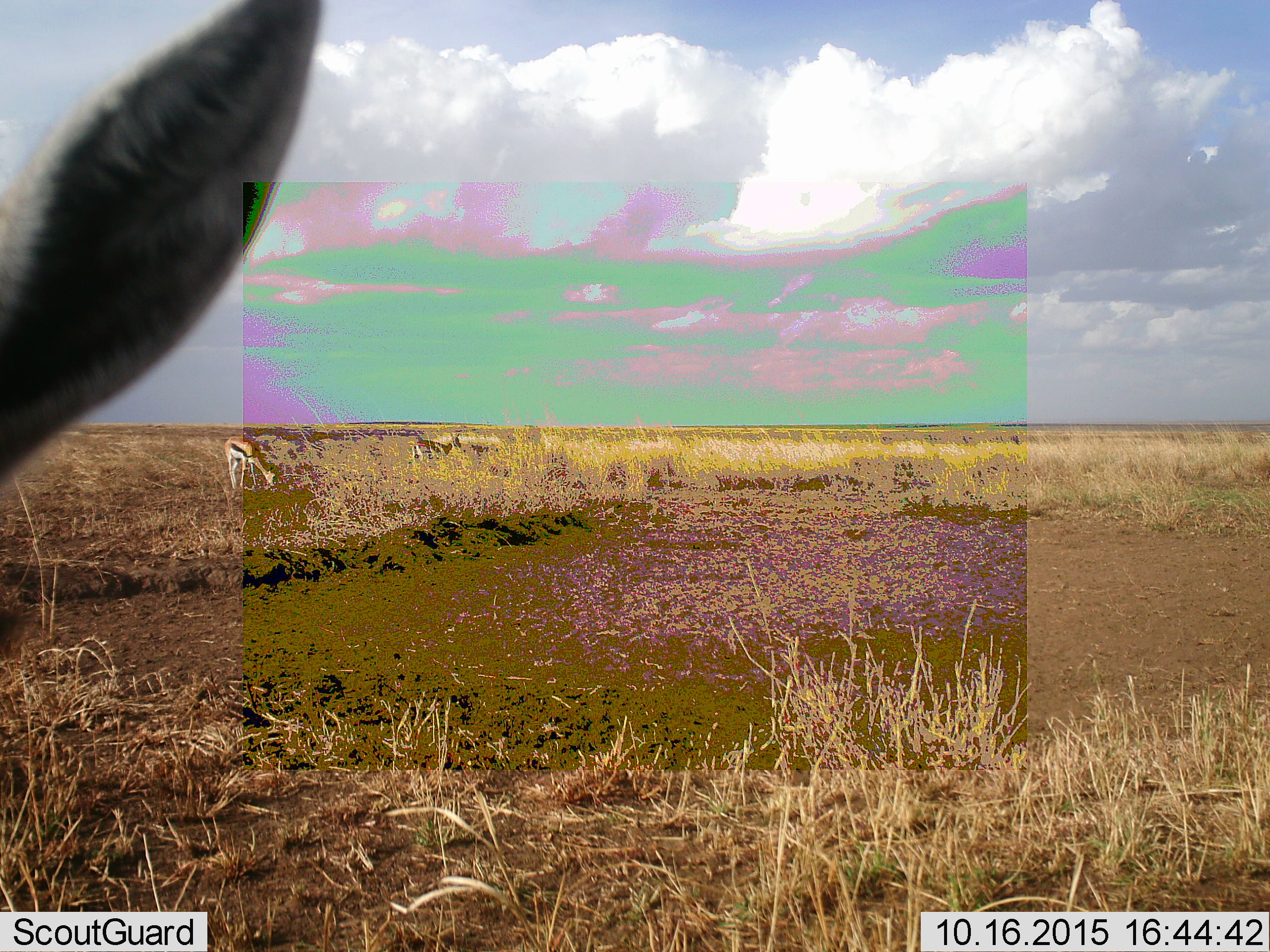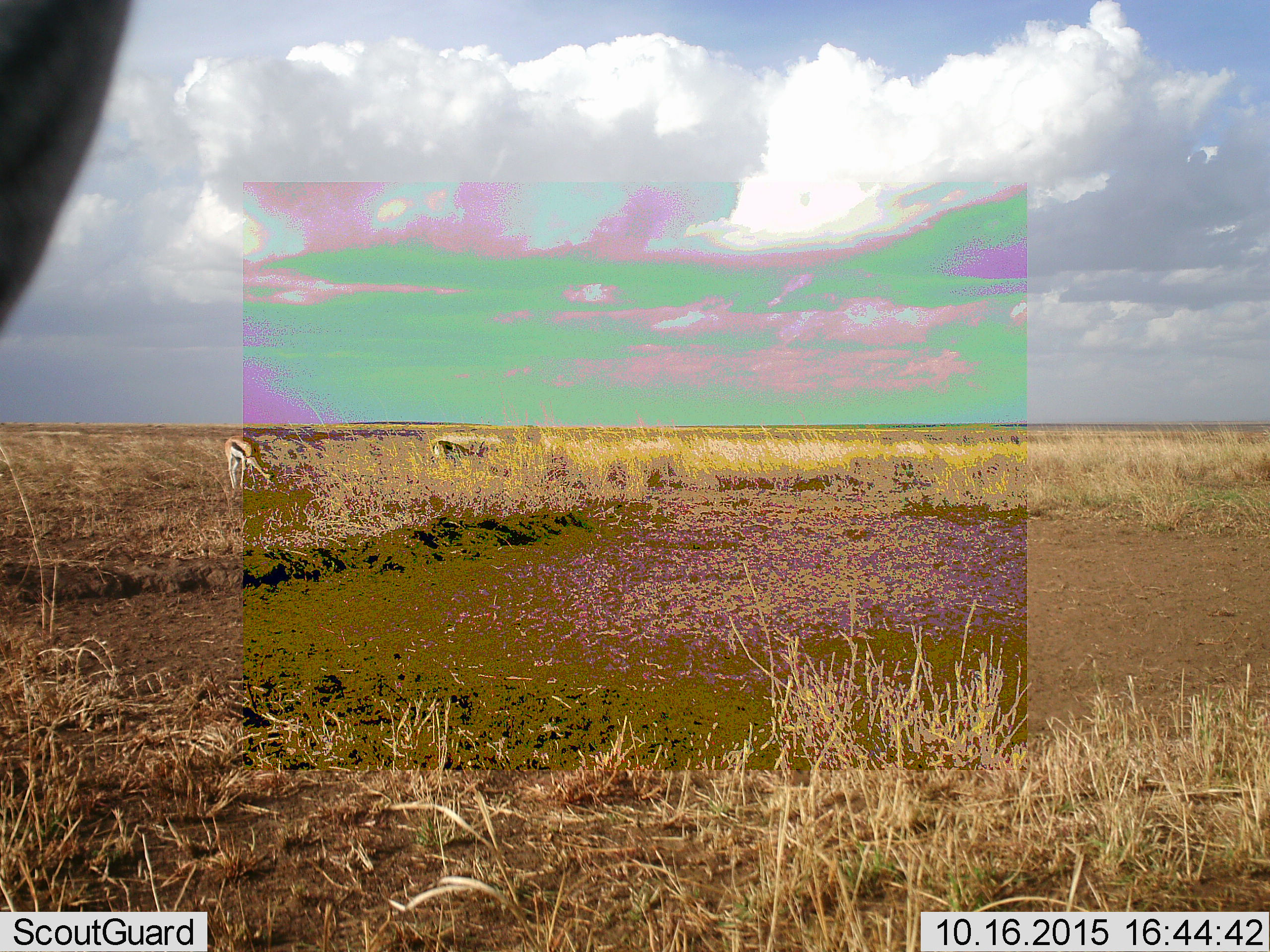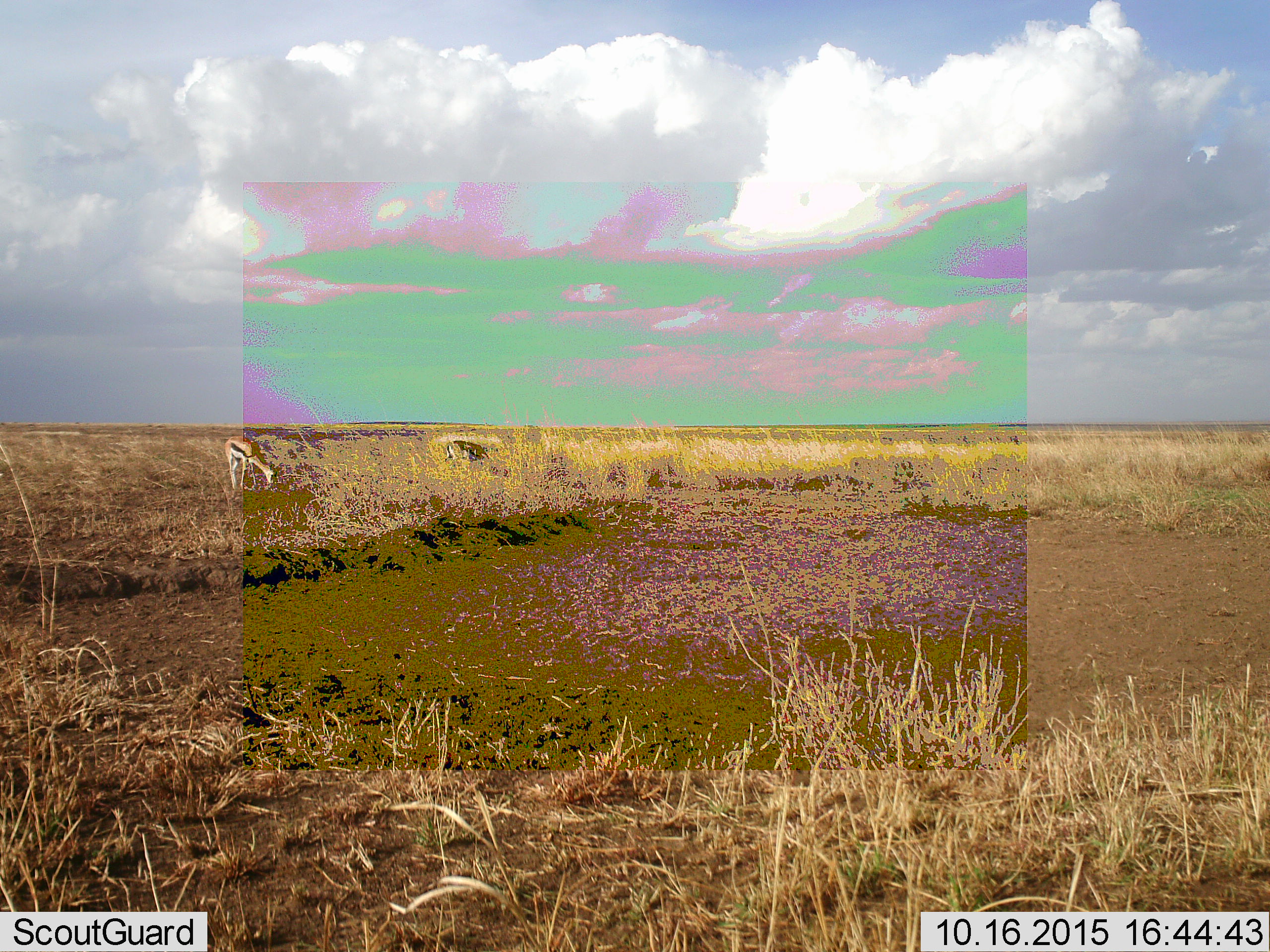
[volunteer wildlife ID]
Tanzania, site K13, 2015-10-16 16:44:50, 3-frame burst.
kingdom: Animalia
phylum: Chordata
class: Mammalia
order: Artiodactyla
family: Bovidae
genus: Eudorcas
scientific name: Eudorcas thomsonii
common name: thomson's gazelle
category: gazellethomsons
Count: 3.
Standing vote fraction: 57%.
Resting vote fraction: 0%.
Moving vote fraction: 43%.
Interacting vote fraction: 0%.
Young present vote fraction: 0%.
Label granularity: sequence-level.